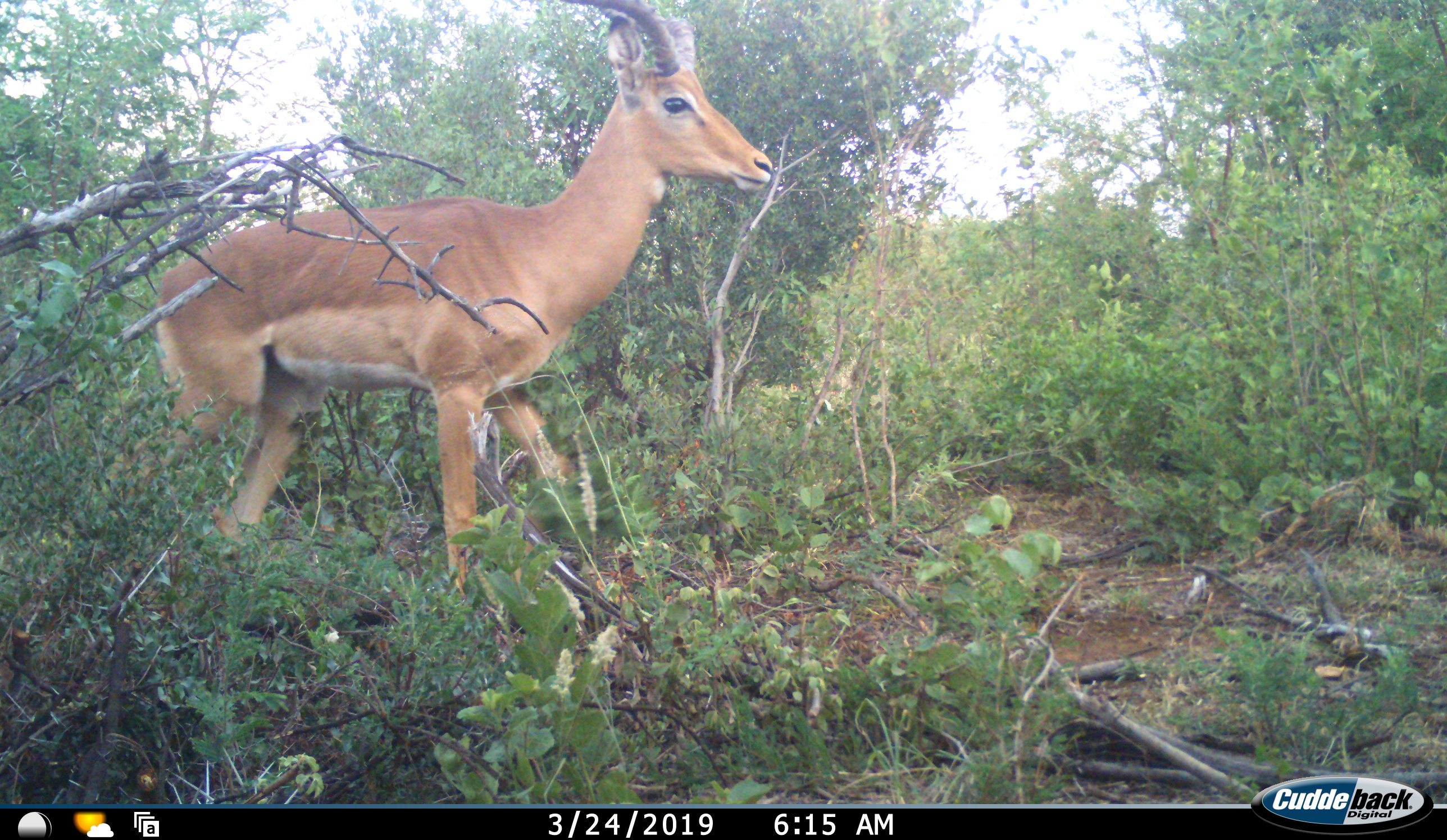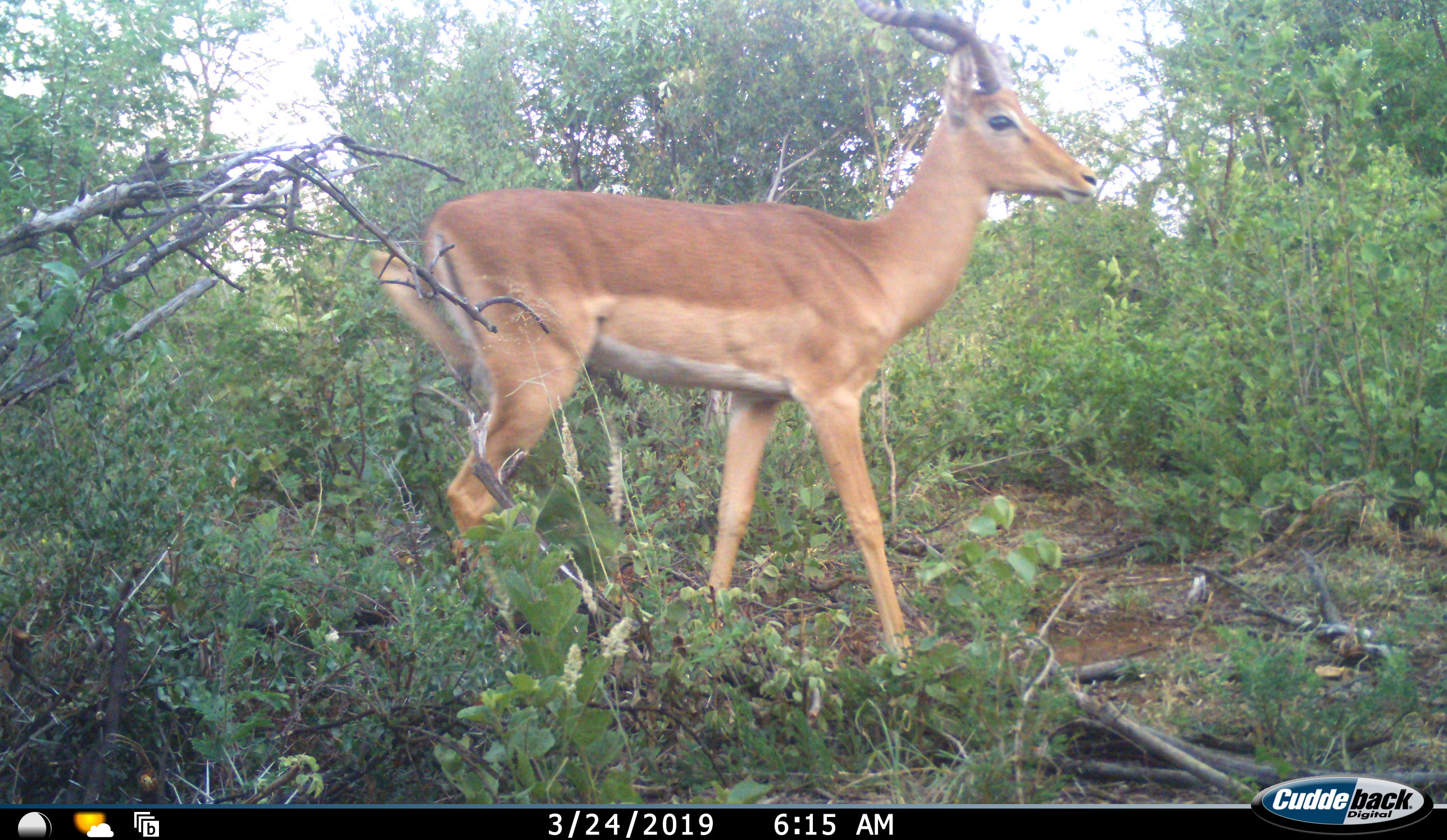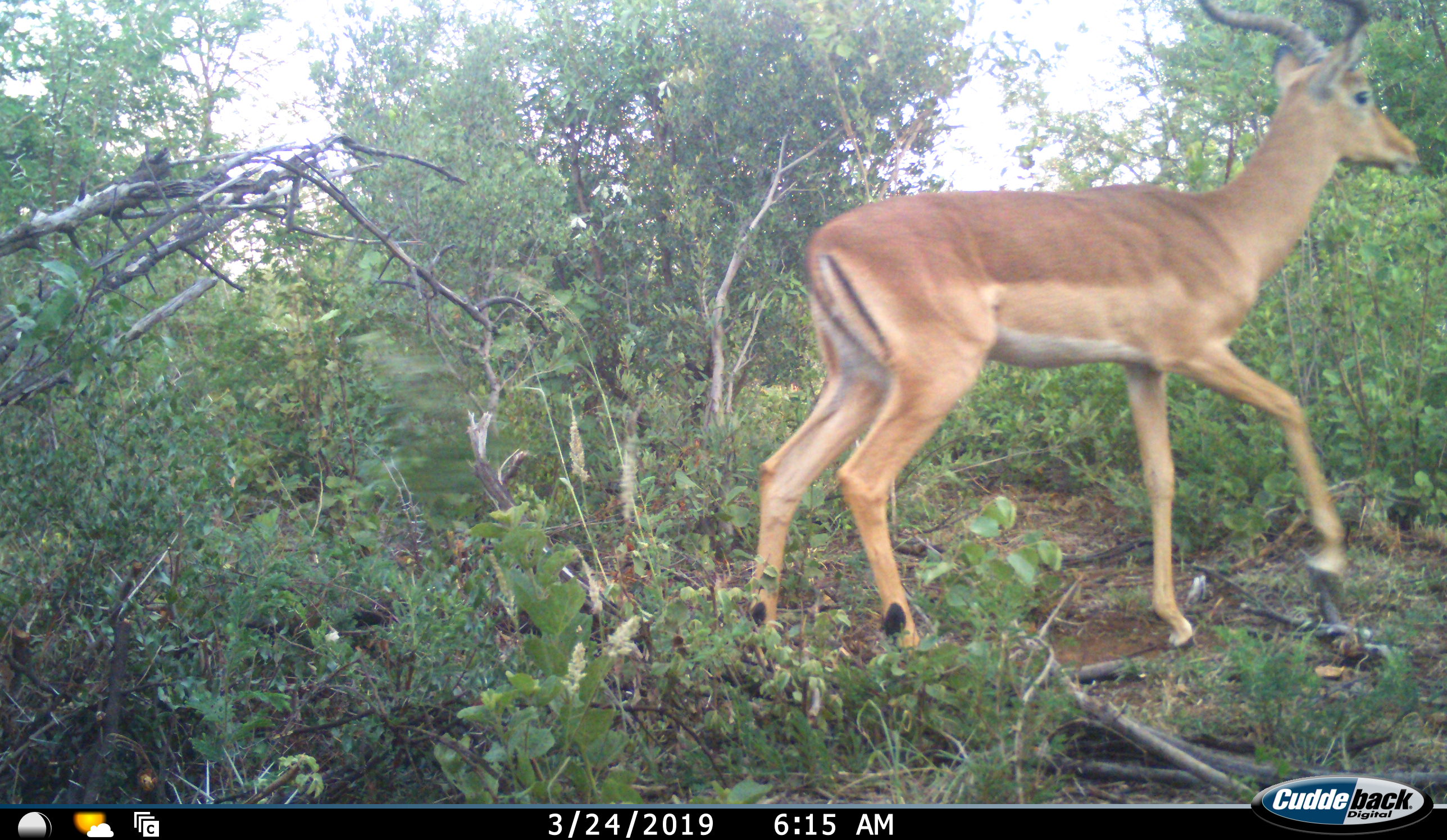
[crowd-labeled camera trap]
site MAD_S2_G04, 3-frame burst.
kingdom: Animalia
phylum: Chordata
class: Mammalia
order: Artiodactyla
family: Bovidae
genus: Aepyceros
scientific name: Aepyceros melampus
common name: impala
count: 1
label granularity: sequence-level